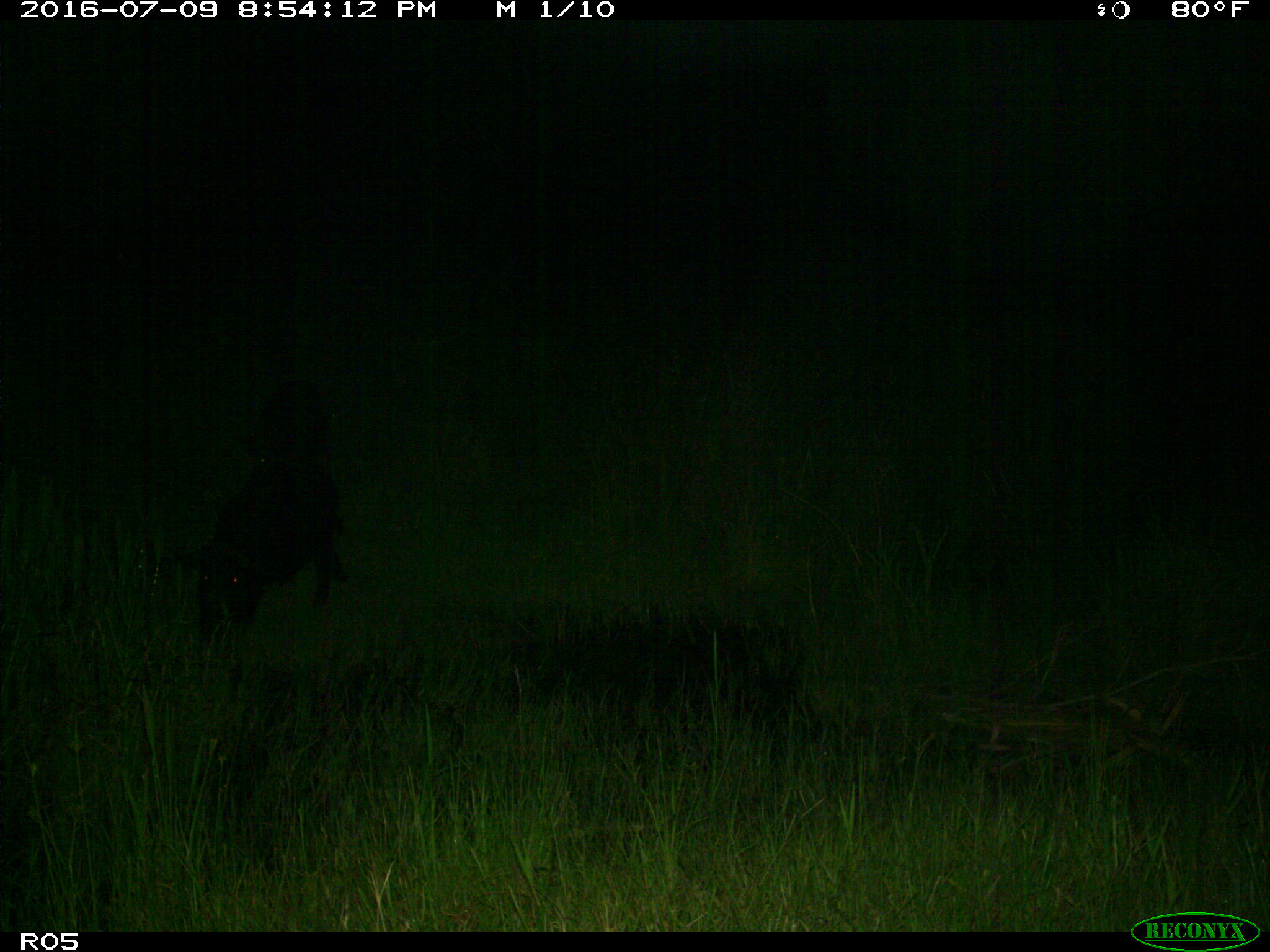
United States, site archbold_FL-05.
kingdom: Animalia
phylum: Chordata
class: Mammalia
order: Artiodactyla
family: Suidae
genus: Sus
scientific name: Sus scrofa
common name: wild boar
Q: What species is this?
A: Sus scrofa (wild boar).